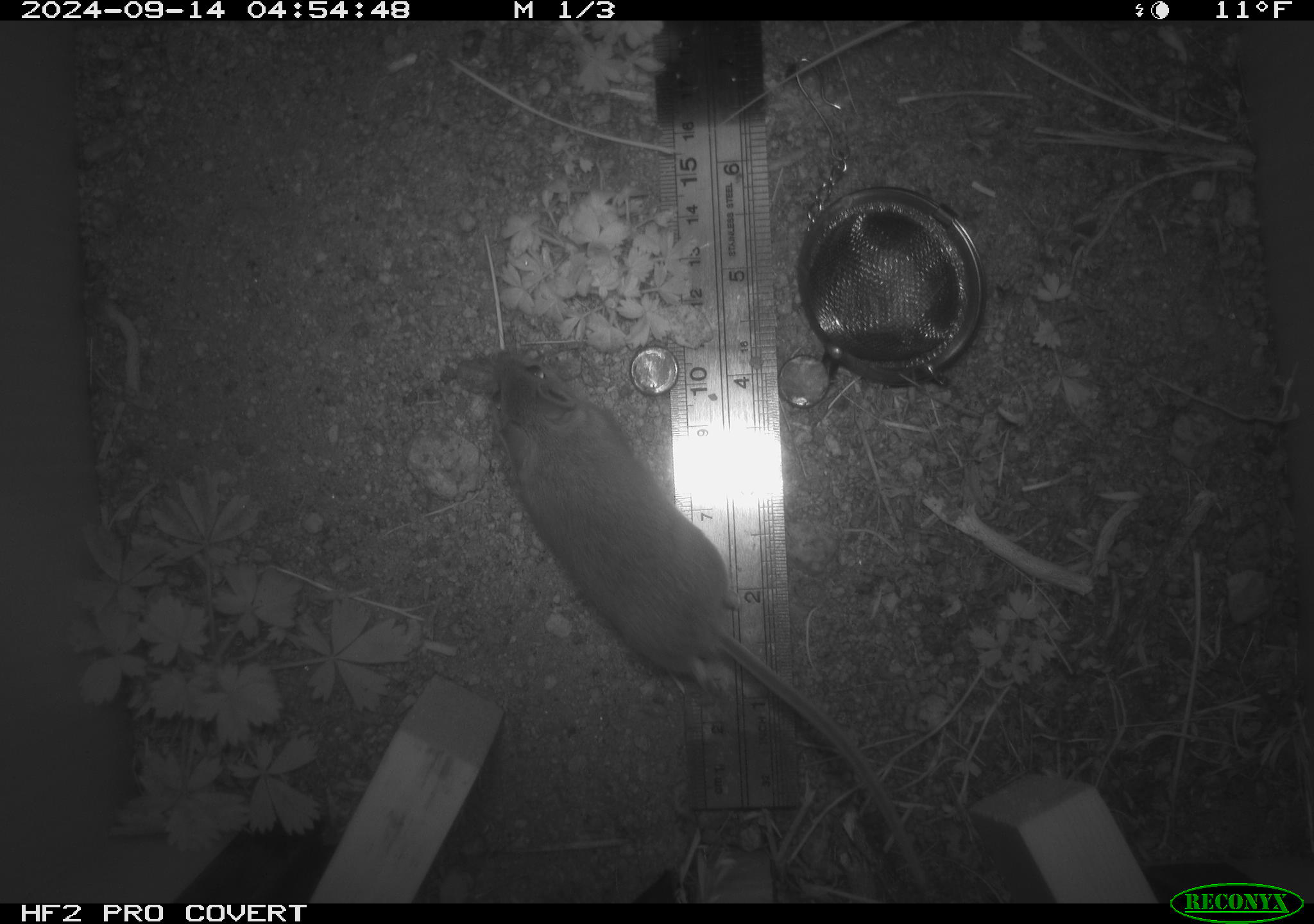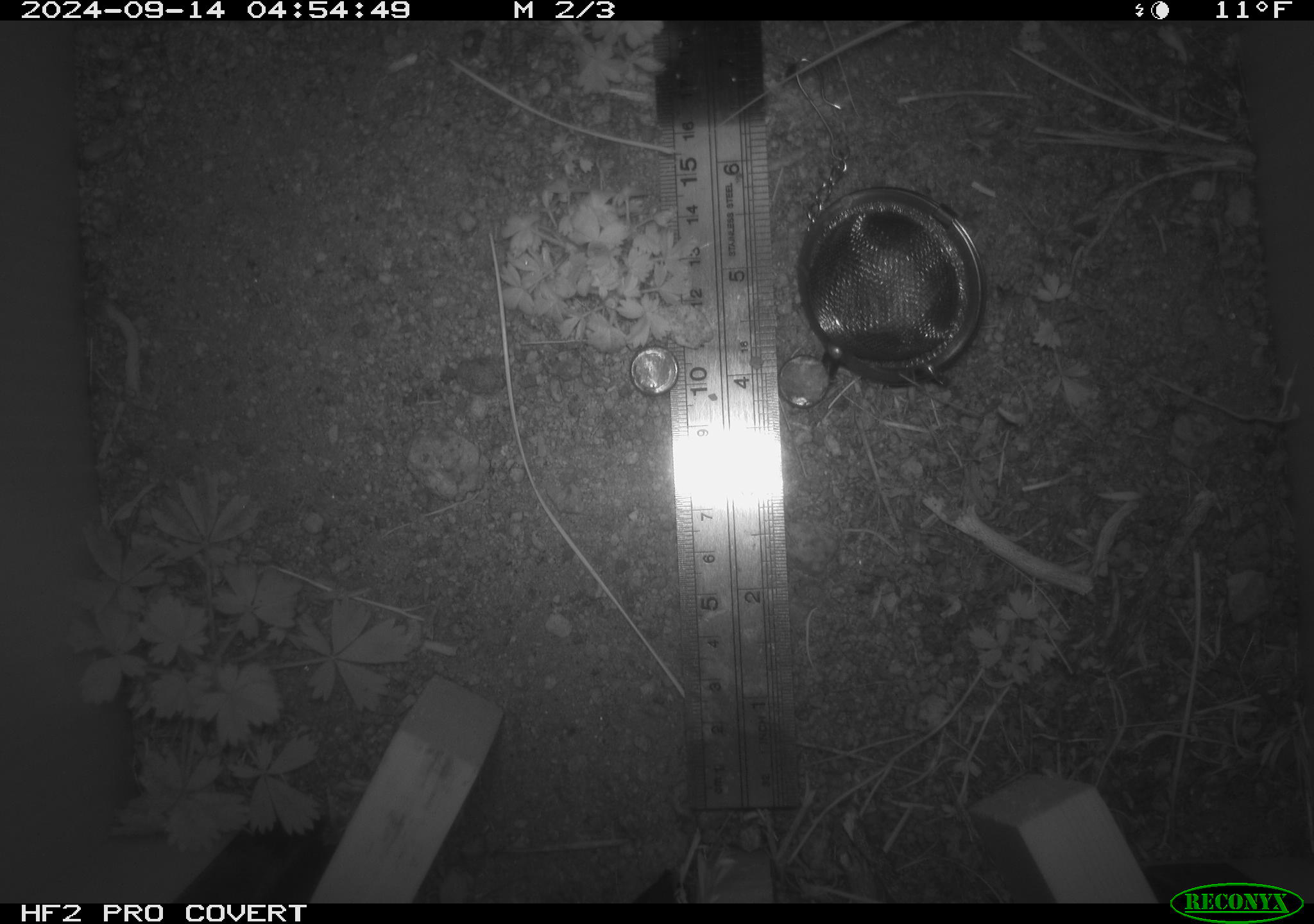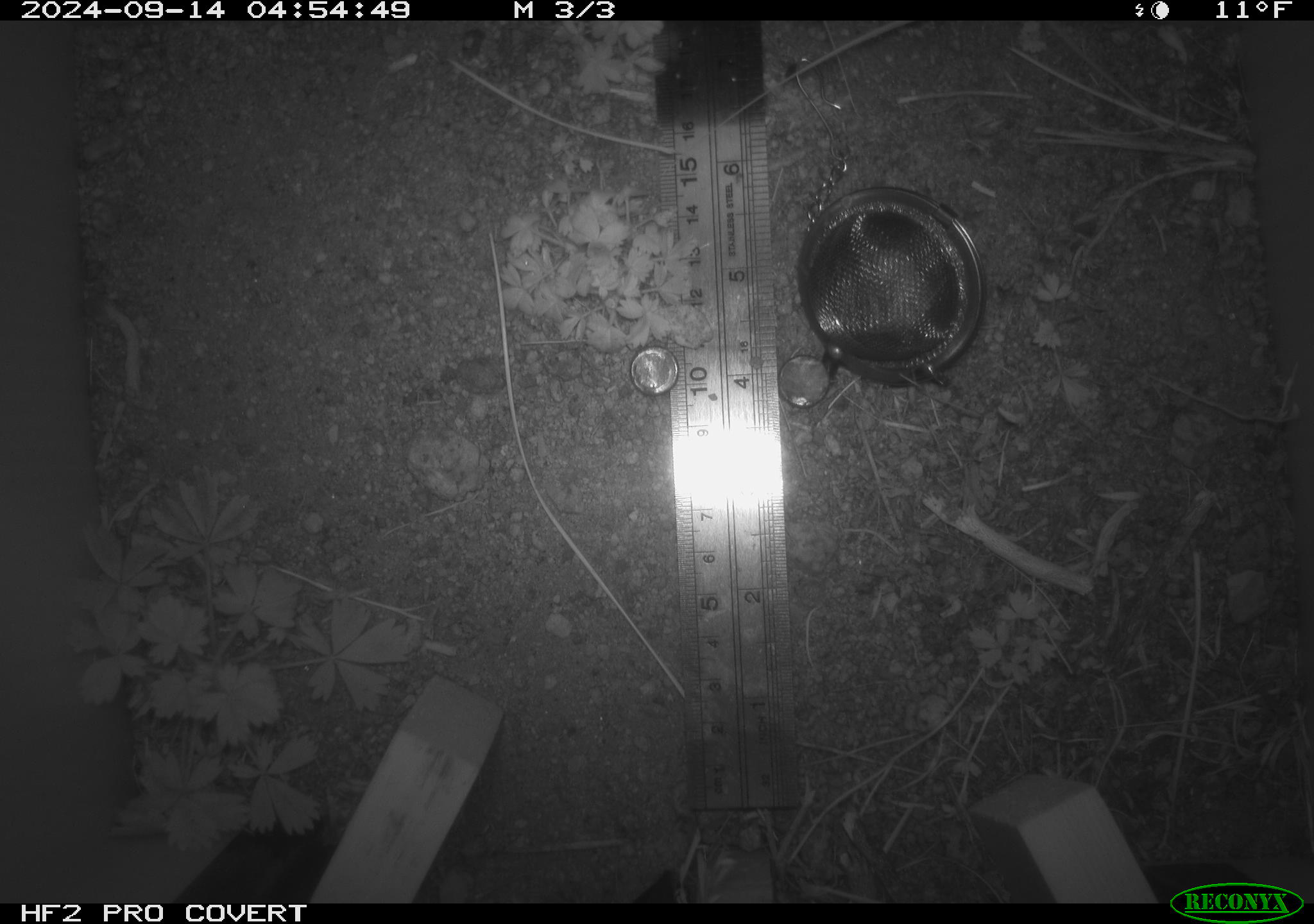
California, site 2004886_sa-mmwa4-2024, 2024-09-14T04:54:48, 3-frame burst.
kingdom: Animalia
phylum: Chordata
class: Mammalia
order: Rodentia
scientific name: Rodentia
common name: mouse species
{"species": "mouse species (Rodentia)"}